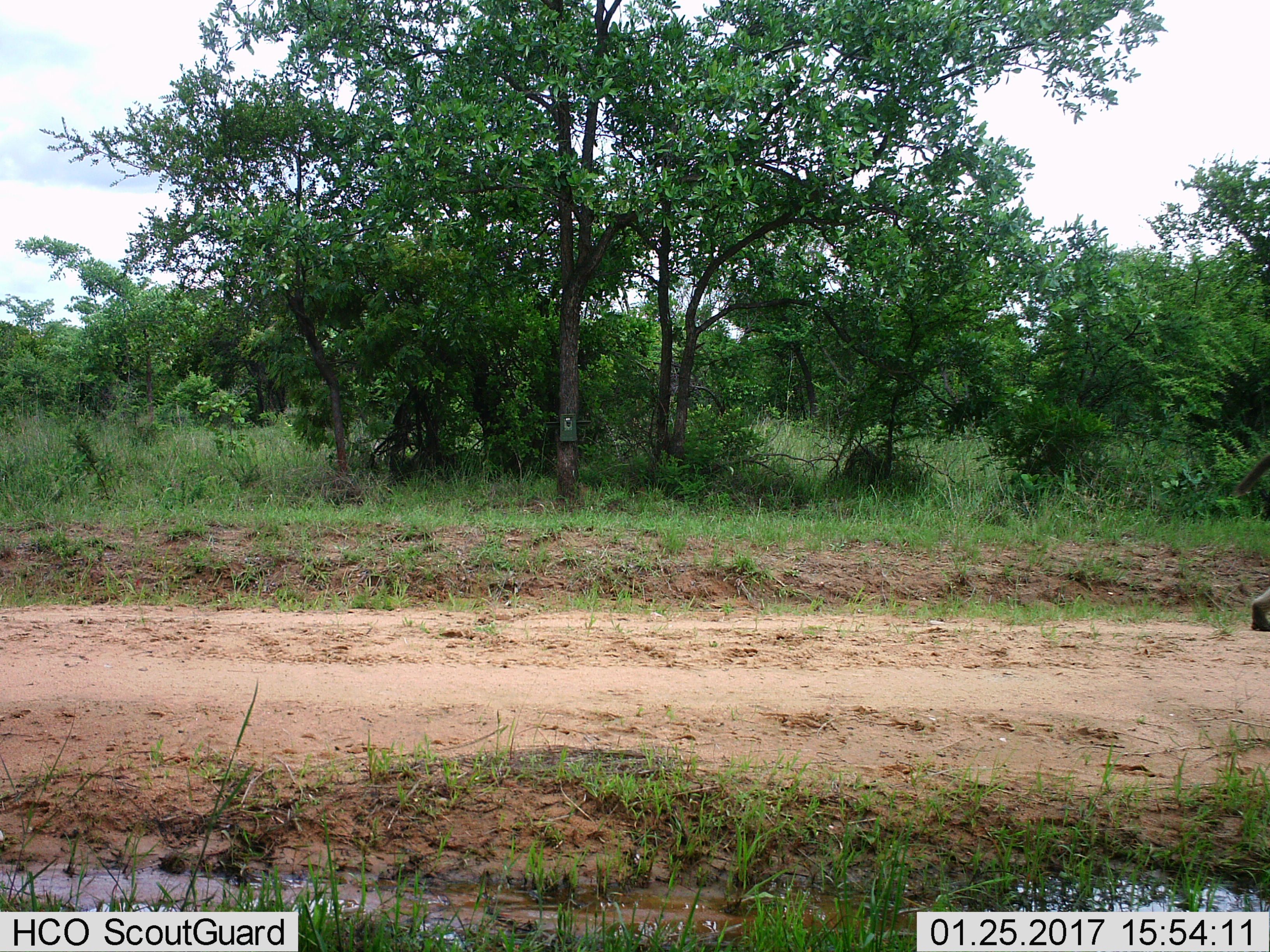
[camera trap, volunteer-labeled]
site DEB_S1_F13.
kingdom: Animalia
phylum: Chordata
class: Mammalia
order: Primates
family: Cercopithecidae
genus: Papio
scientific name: Papio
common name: baboon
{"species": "baboon (Papio)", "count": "1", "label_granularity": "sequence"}